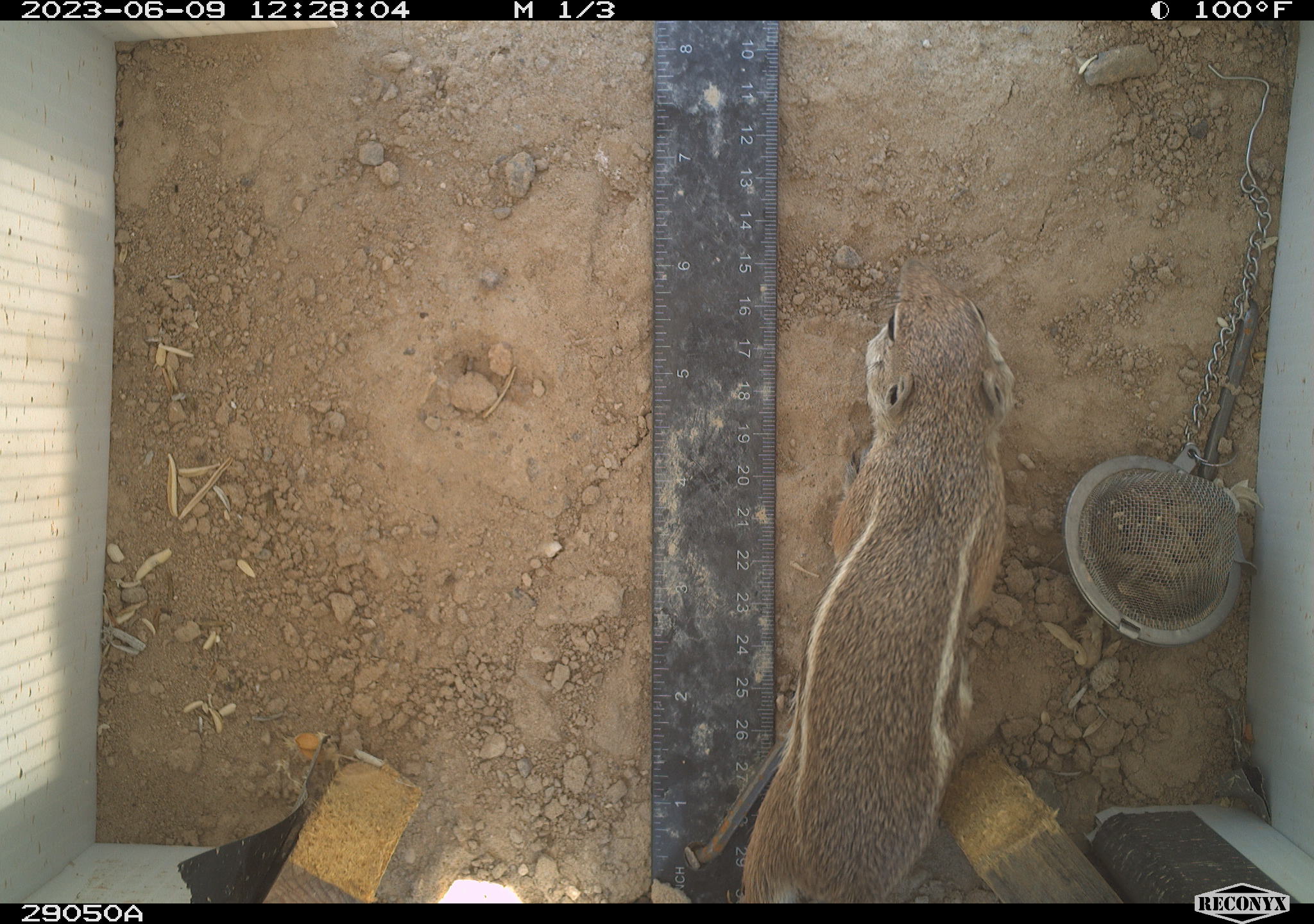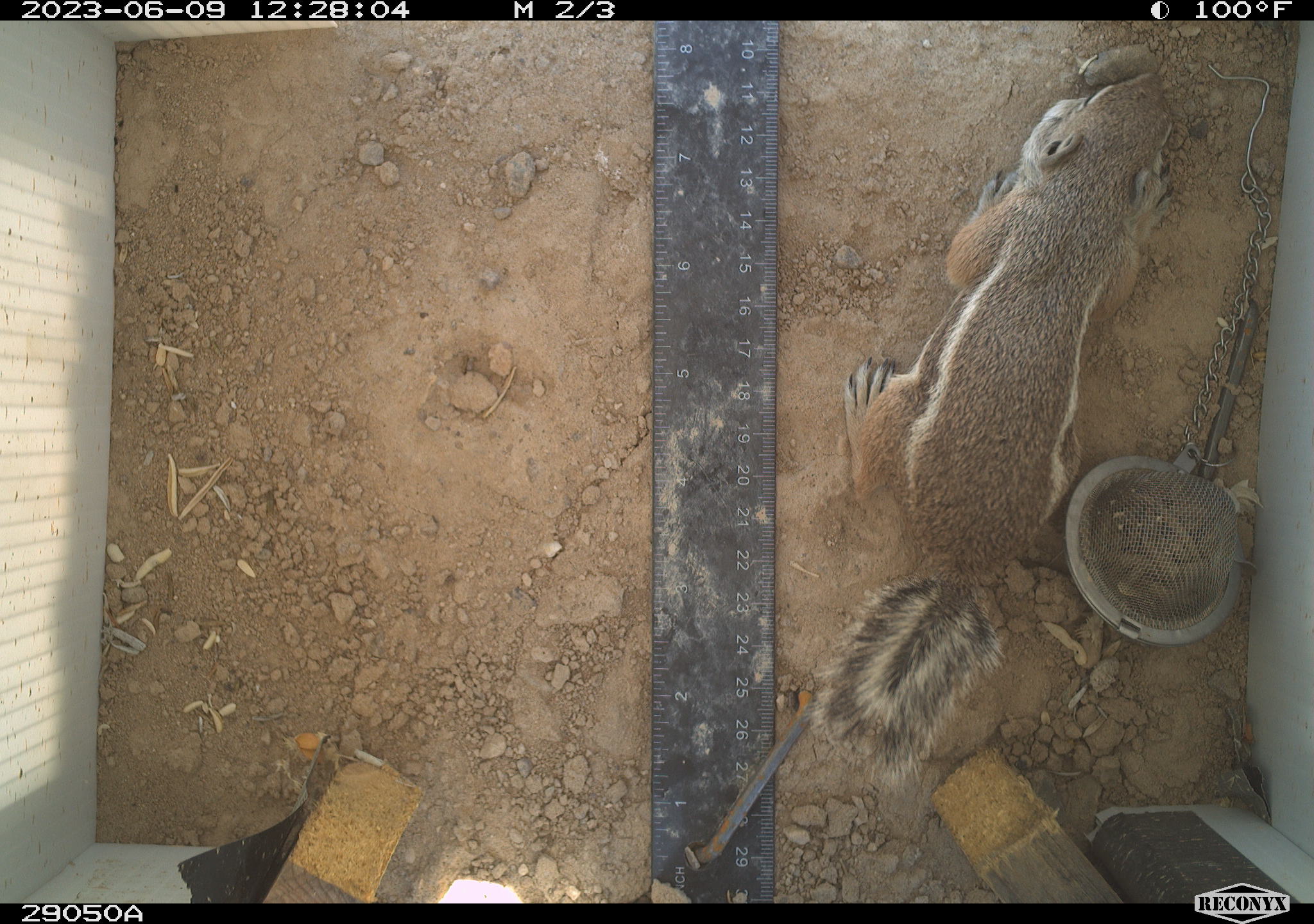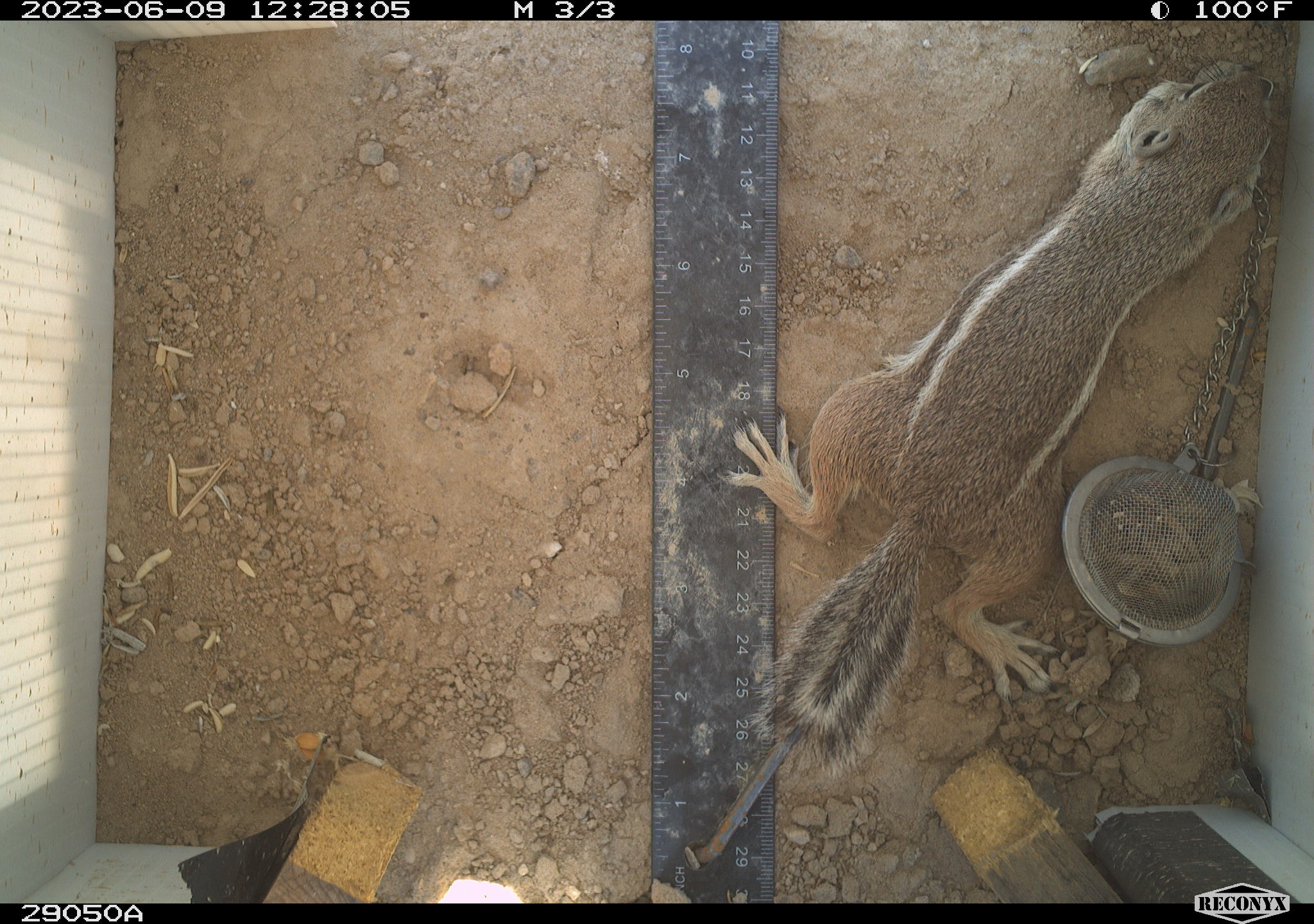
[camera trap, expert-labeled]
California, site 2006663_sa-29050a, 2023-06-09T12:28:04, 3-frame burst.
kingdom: Animalia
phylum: Chordata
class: Mammalia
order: Rodentia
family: Sciuridae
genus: Ammospermophilus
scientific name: Ammospermophilus leucurus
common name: white-tailed antelope squirrel